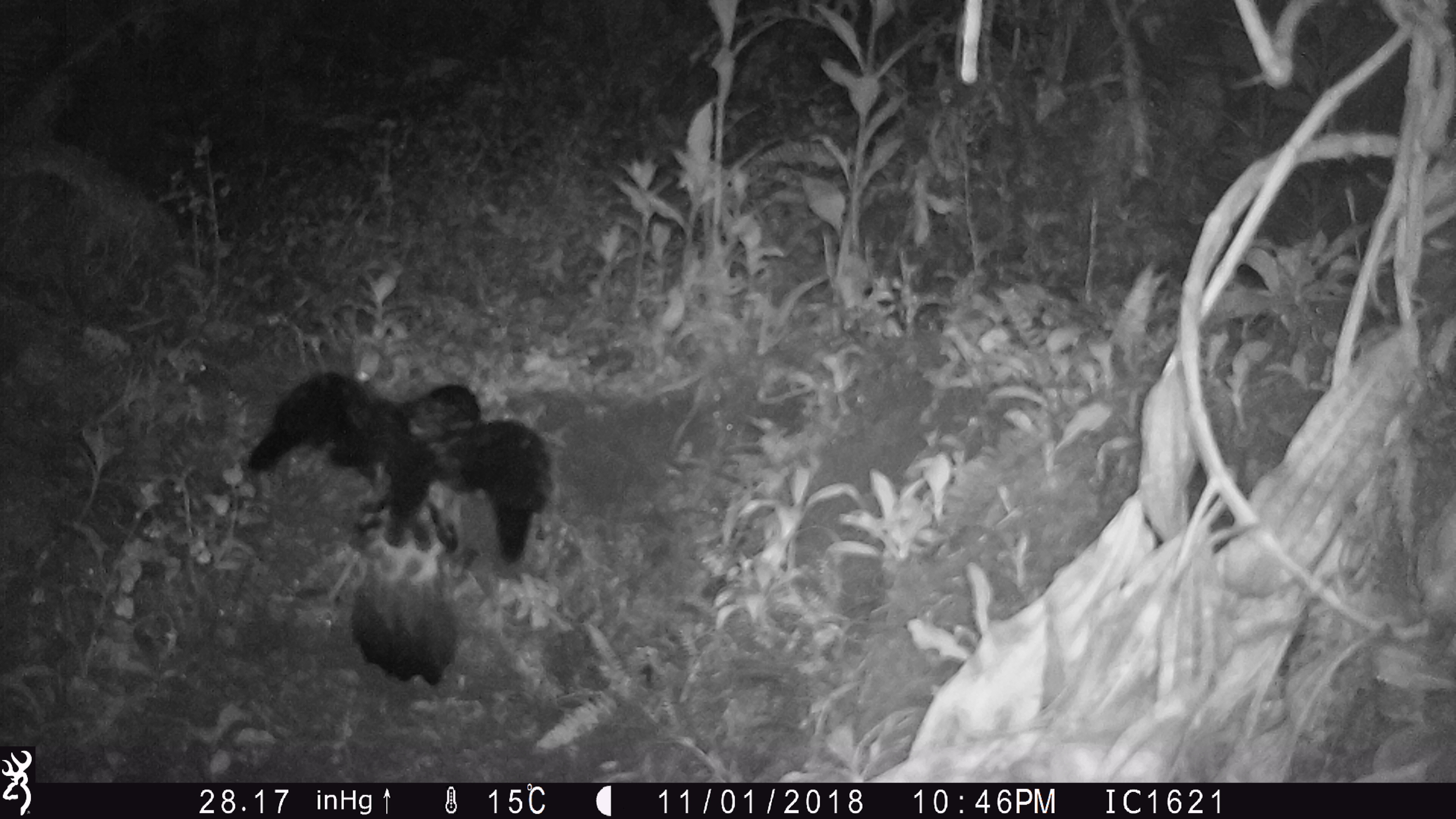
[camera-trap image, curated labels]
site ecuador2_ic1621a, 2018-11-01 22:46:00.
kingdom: Animalia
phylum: Chordata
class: Aves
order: Procellariiformes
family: Procellariidae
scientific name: Procellariidae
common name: petrel chick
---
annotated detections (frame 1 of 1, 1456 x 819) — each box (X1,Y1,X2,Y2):
petrel chick: (238,364,560,692)